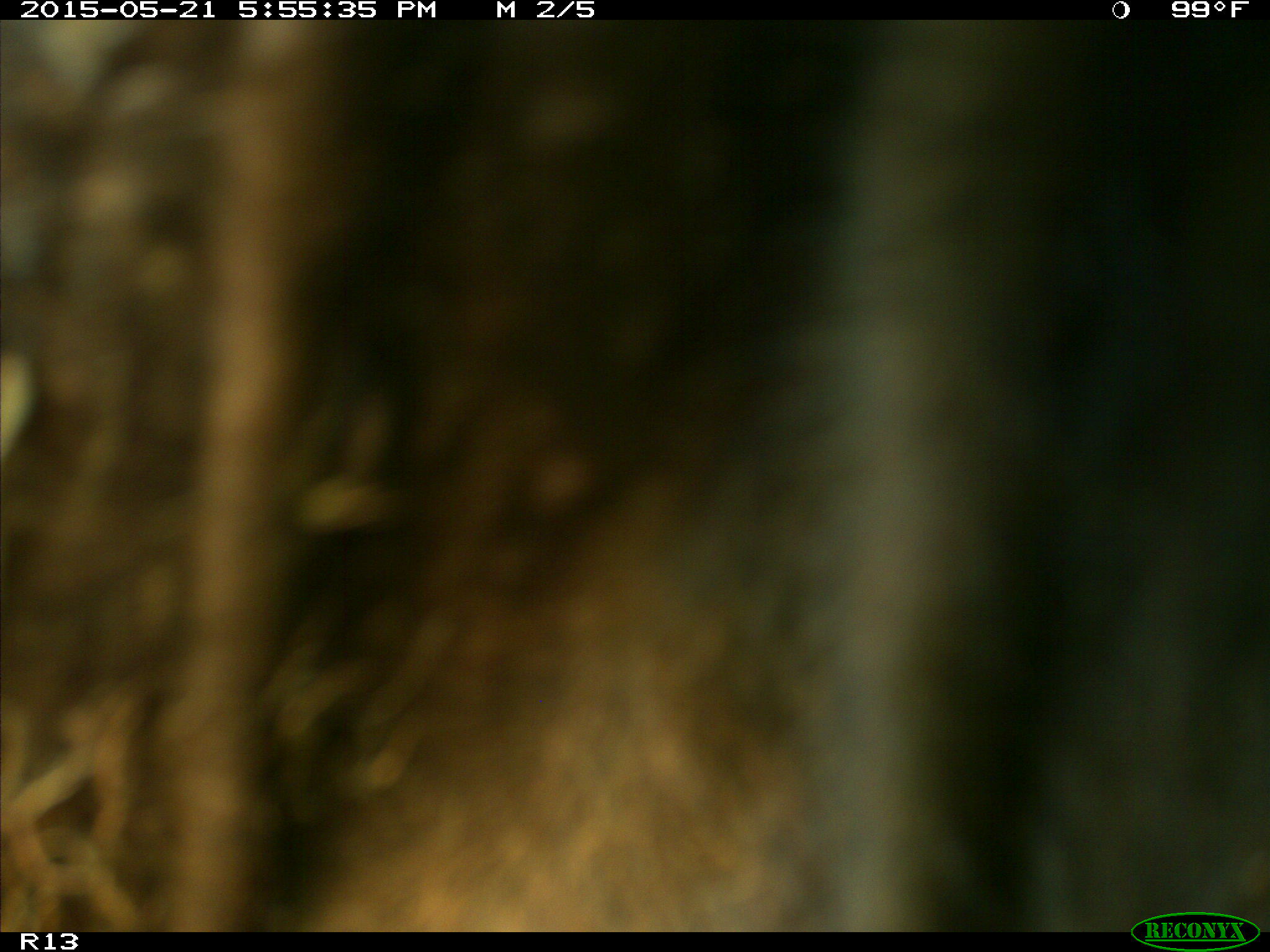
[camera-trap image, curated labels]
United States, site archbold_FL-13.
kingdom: Animalia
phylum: Chordata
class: Mammalia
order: Artiodactyla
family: Bovidae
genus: Bos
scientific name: Bos taurus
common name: domestic cow